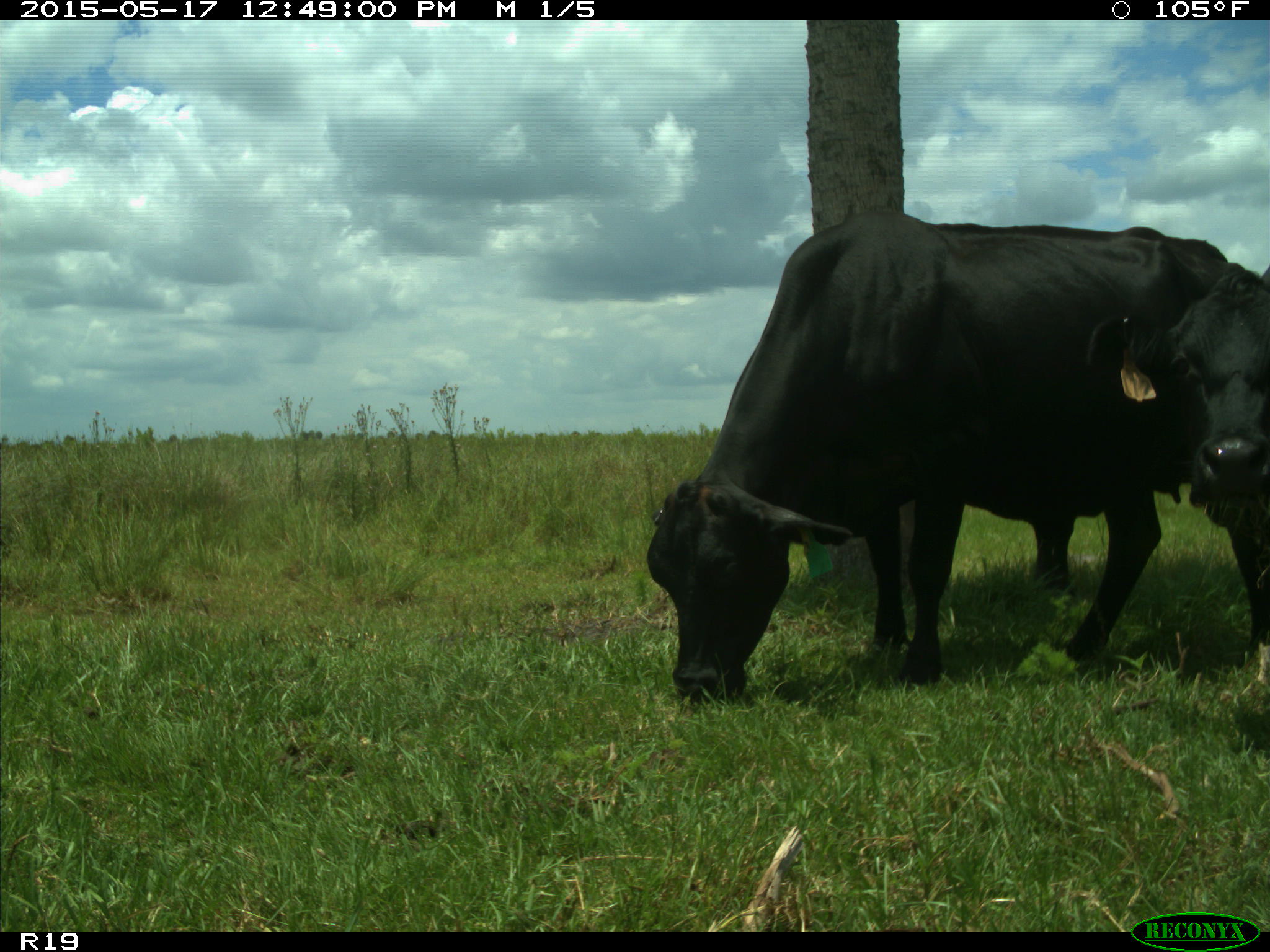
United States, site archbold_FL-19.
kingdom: Animalia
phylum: Chordata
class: Mammalia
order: Artiodactyla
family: Bovidae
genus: Bos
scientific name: Bos taurus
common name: domestic cow